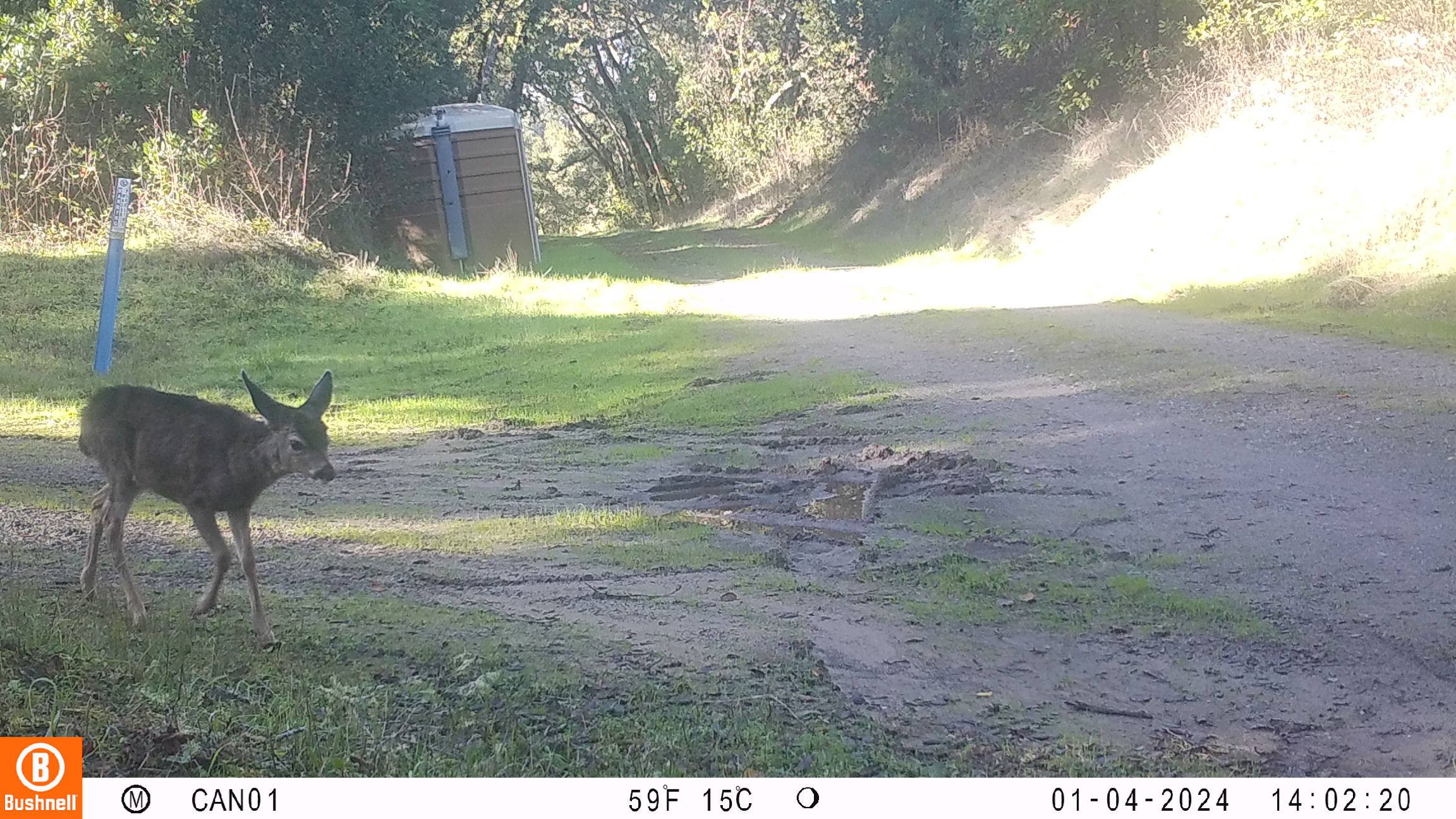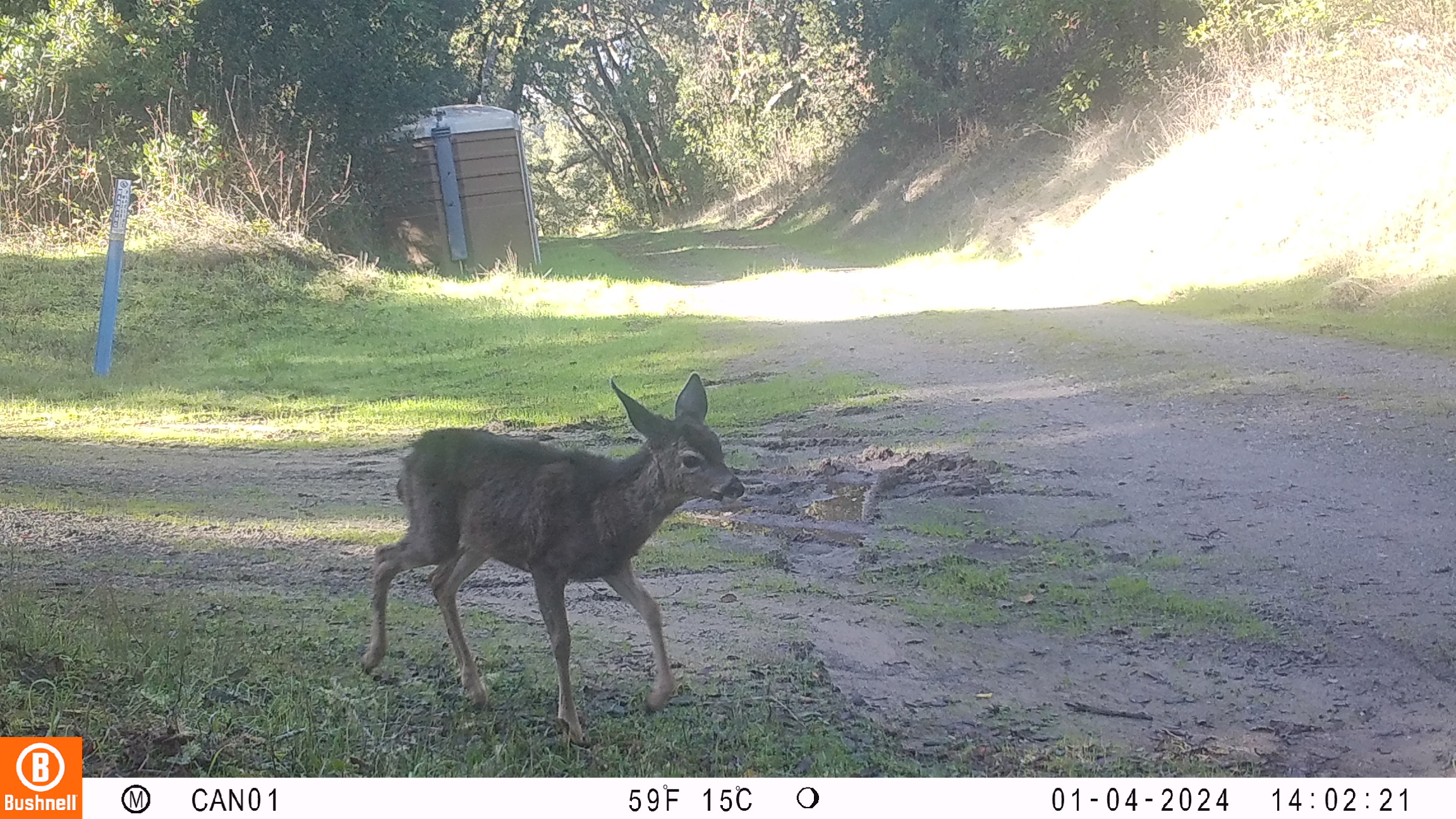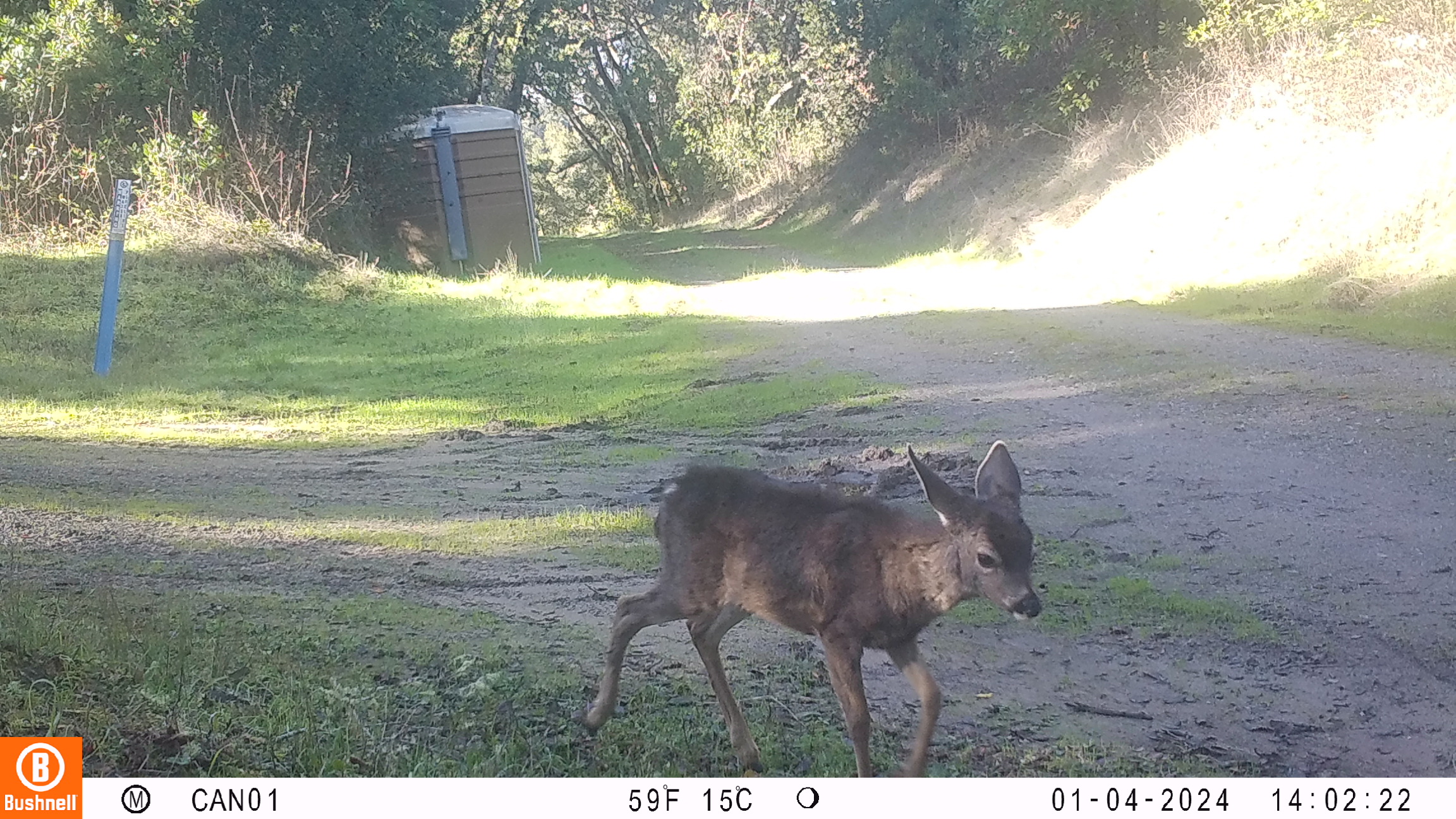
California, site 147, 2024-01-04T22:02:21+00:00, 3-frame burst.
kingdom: Animalia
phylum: Chordata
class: Mammalia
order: Artiodactyla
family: Cervidae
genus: Odocoileus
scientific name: Odocoileus hemionus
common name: mule deer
Mule deer (Odocoileus hemionus).